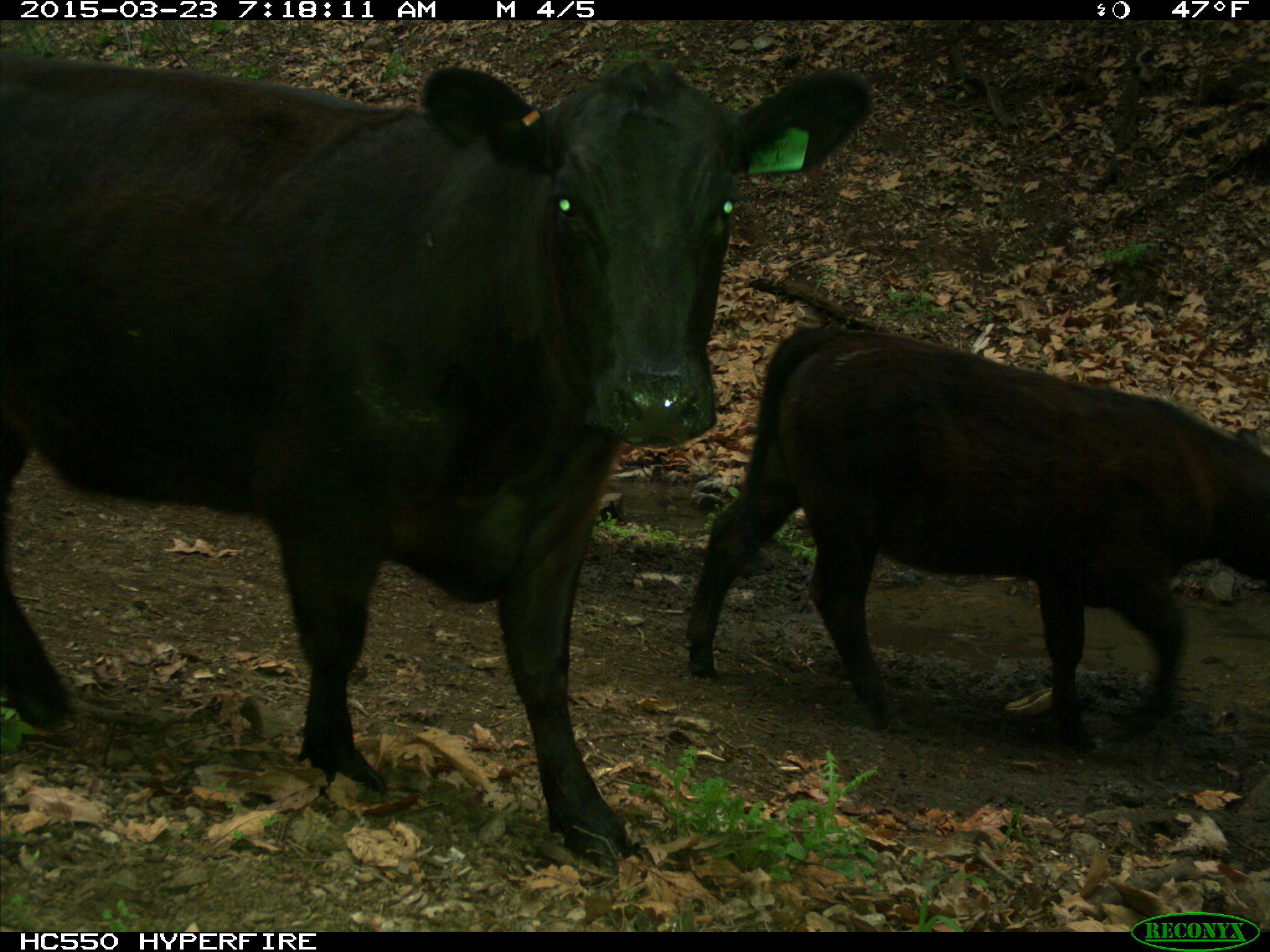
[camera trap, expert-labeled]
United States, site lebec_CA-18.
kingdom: Animalia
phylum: Chordata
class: Mammalia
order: Artiodactyla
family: Bovidae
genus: Bos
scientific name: Bos taurus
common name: domestic cow